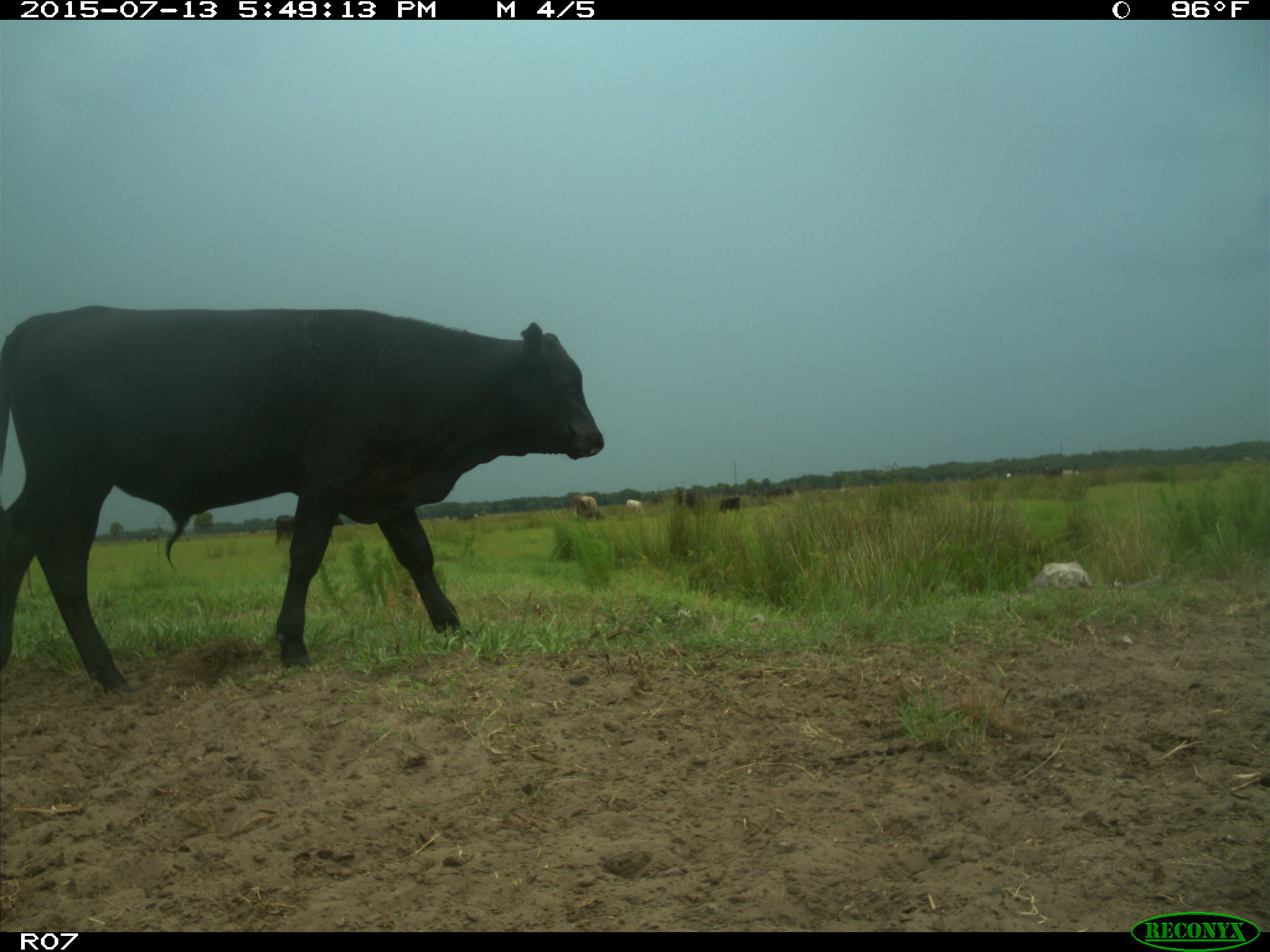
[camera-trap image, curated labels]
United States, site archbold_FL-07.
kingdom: Animalia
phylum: Chordata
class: Mammalia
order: Artiodactyla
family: Bovidae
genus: Bos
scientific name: Bos taurus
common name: domestic cow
Bos taurus (domestic cow).